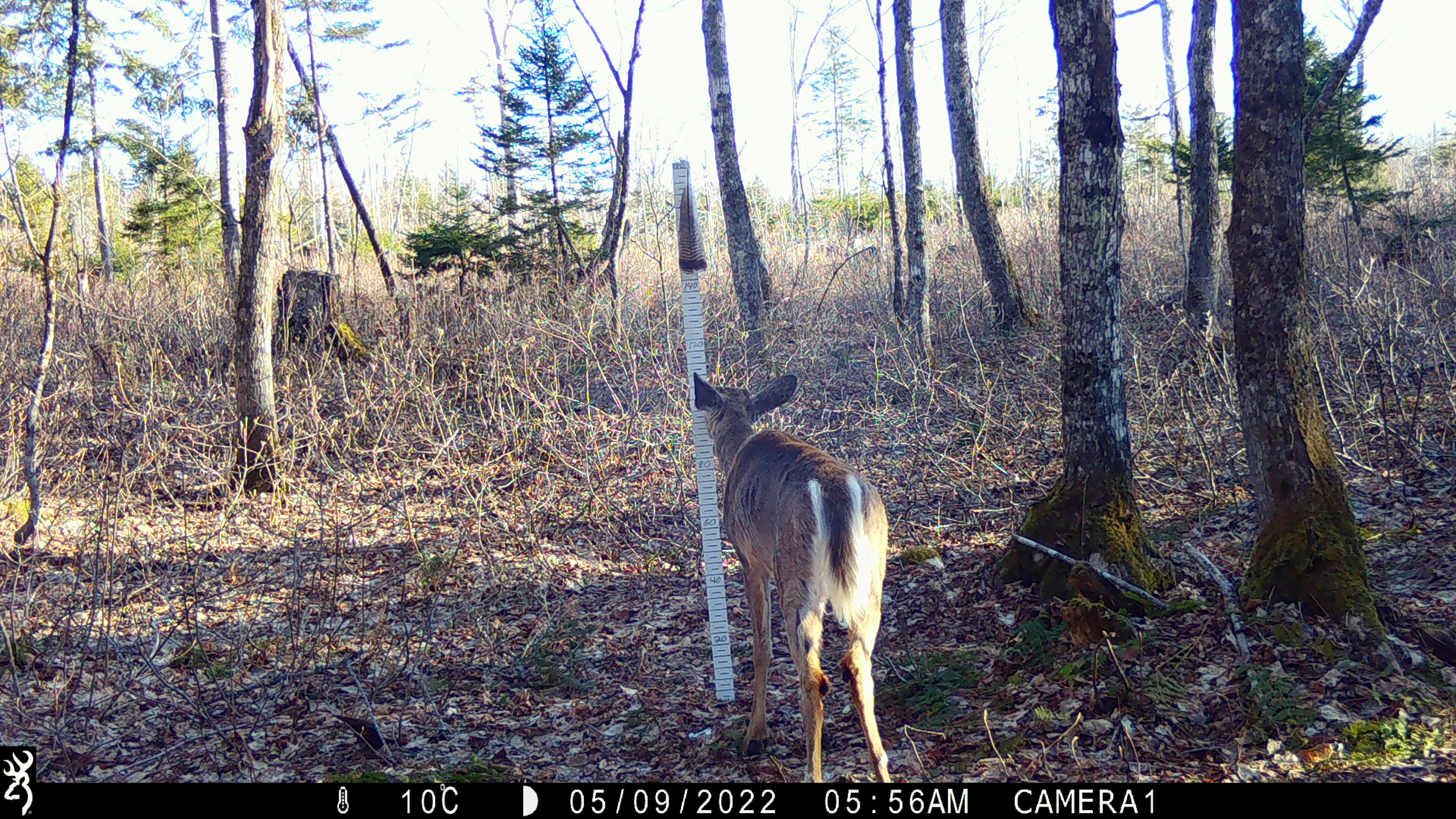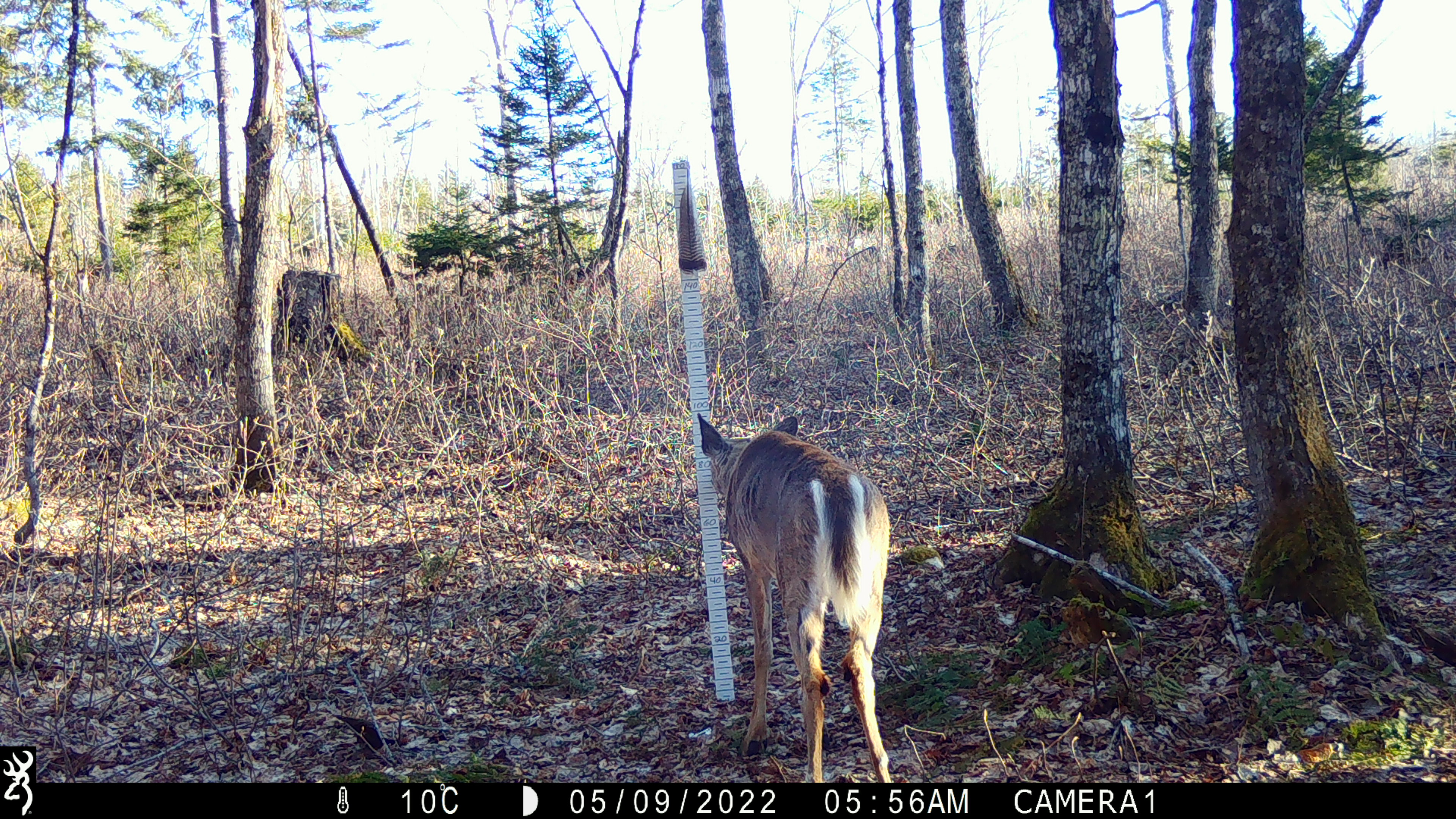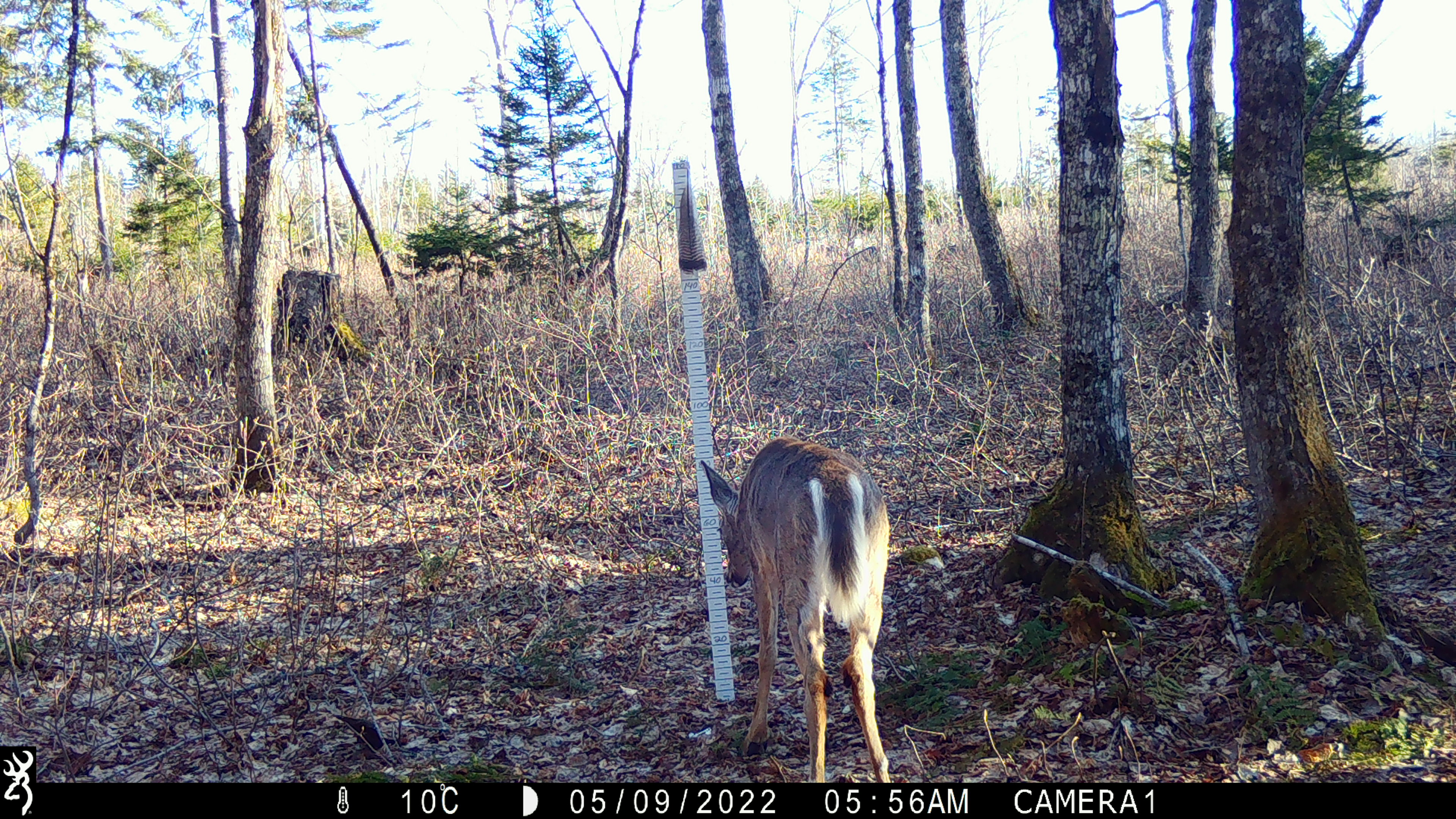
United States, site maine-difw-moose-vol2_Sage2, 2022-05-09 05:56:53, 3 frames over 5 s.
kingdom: Animalia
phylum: Chordata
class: Mammalia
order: Artiodactyla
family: Cervidae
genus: Odocoileus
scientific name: Odocoileus virginianus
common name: white-tailed deer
White-tailed deer (Odocoileus virginianus).